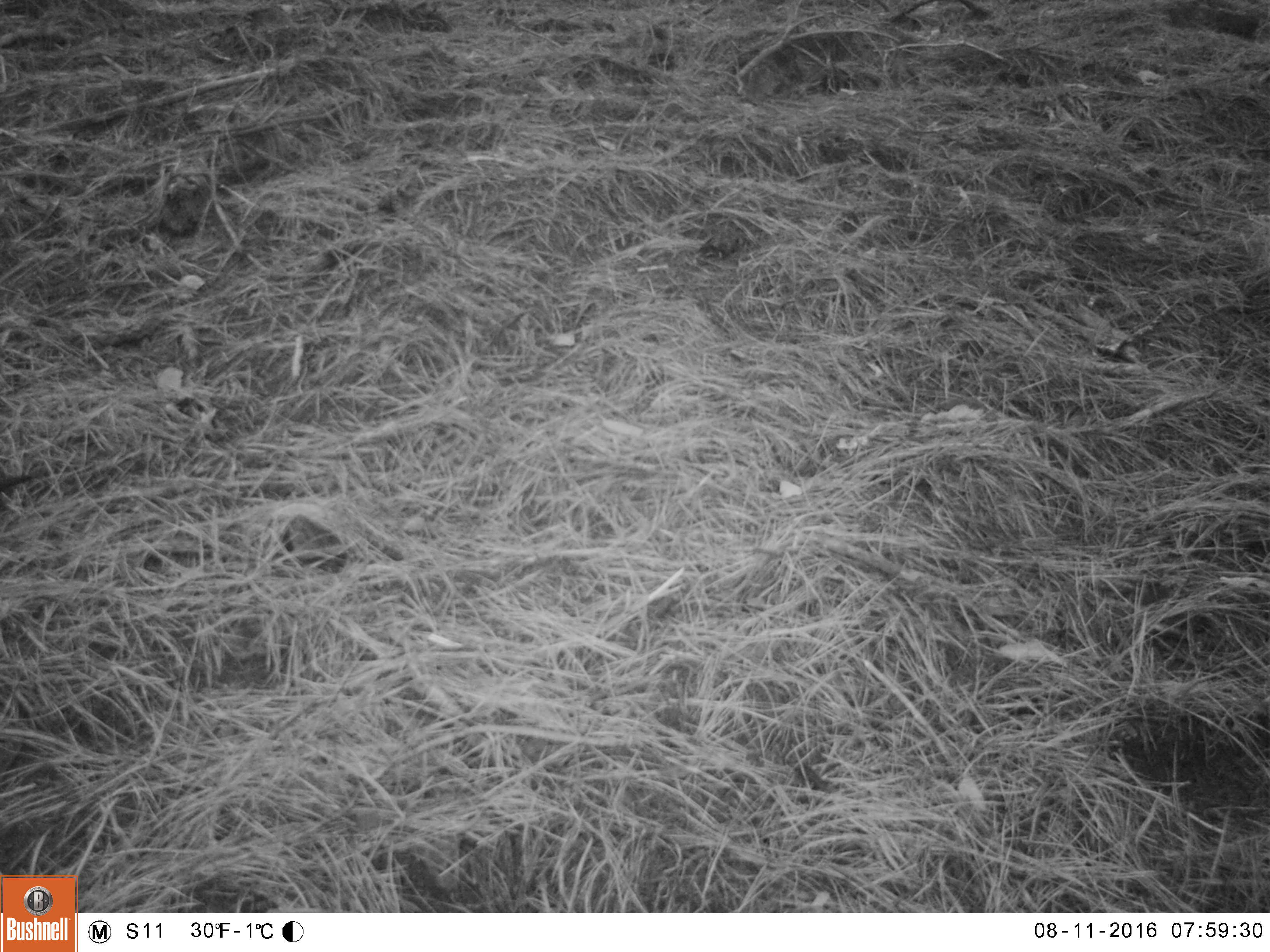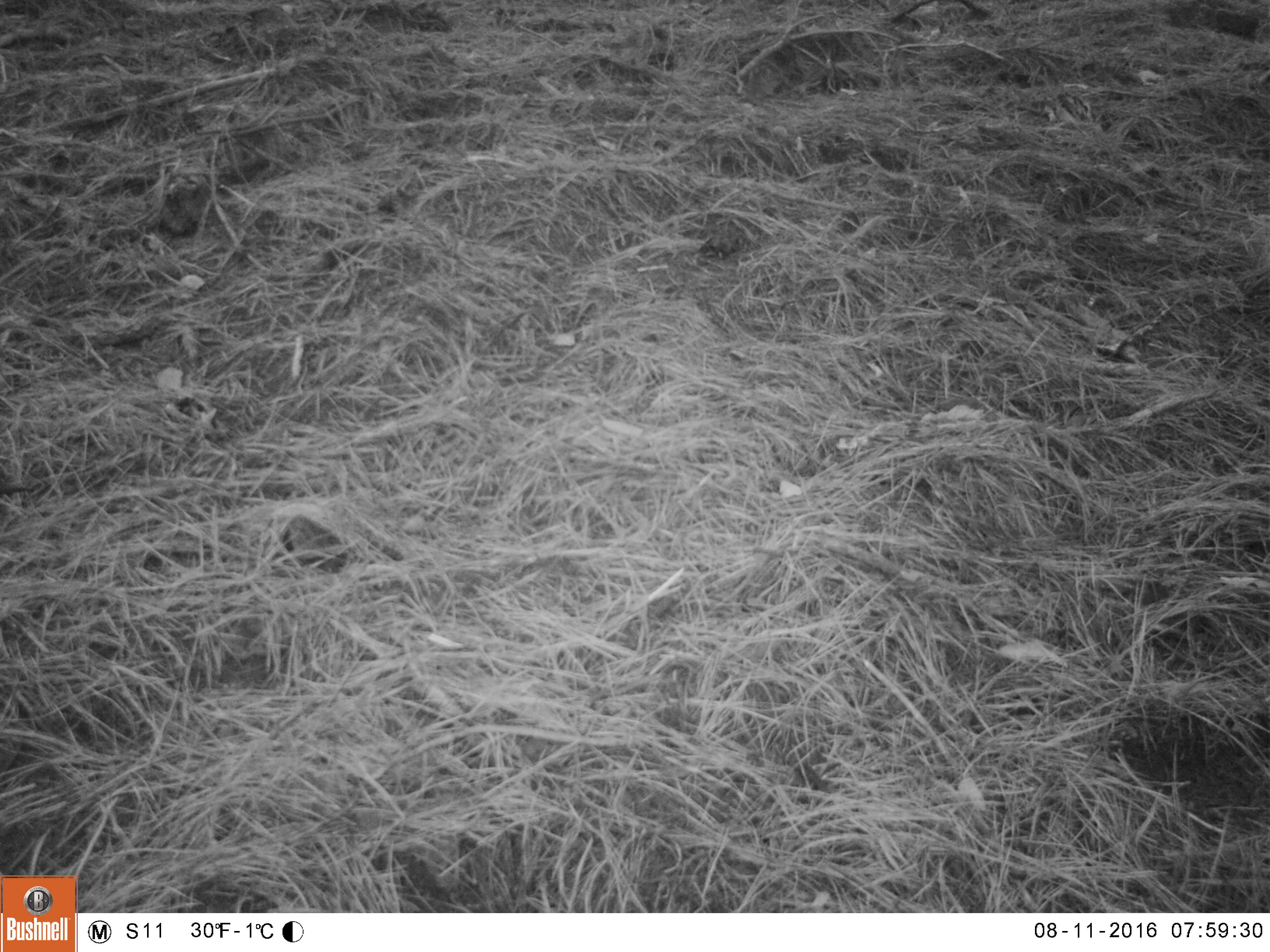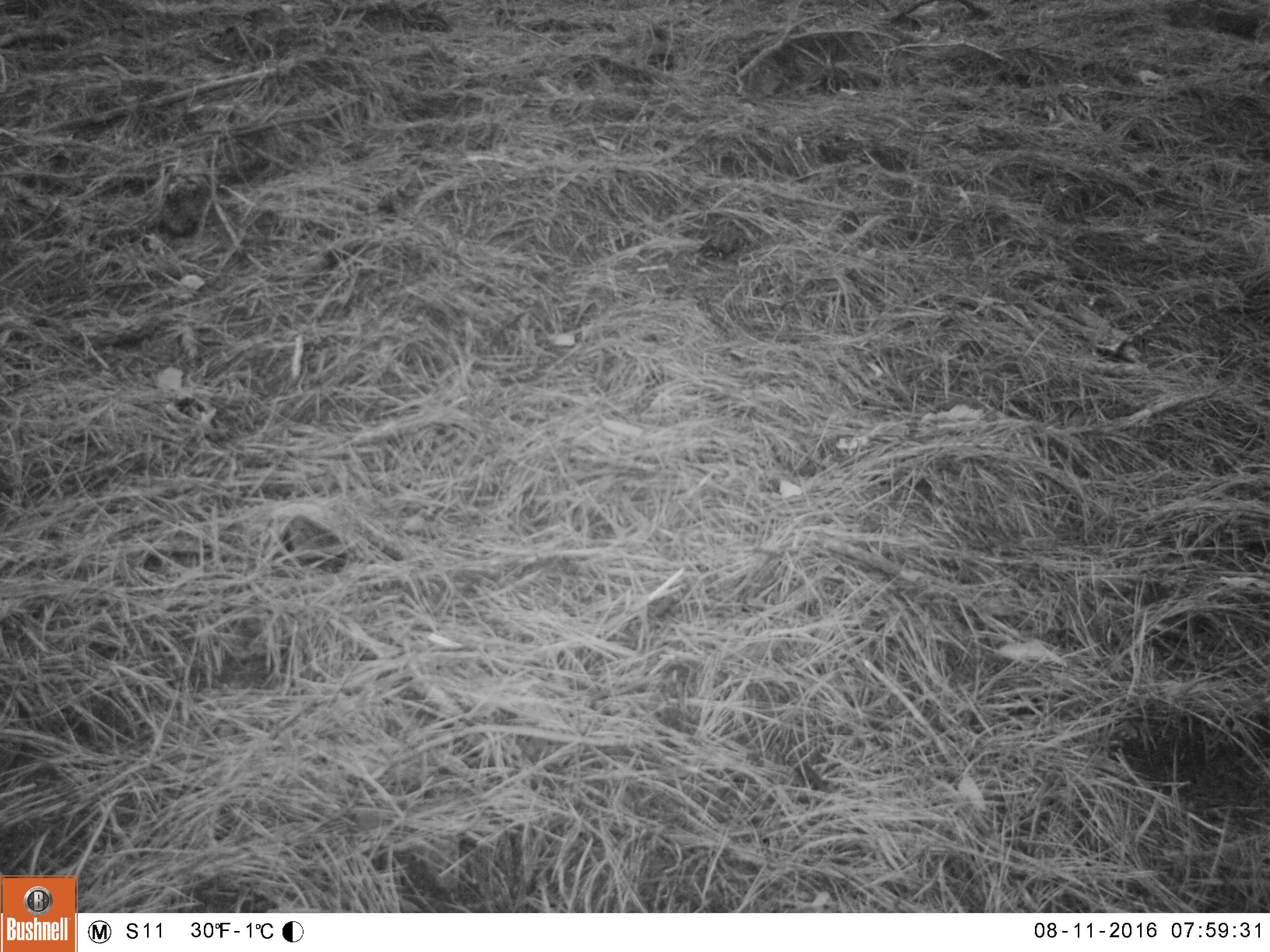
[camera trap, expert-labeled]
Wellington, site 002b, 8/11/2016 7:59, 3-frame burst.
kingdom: Animalia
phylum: Chordata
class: Aves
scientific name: Aves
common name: bird